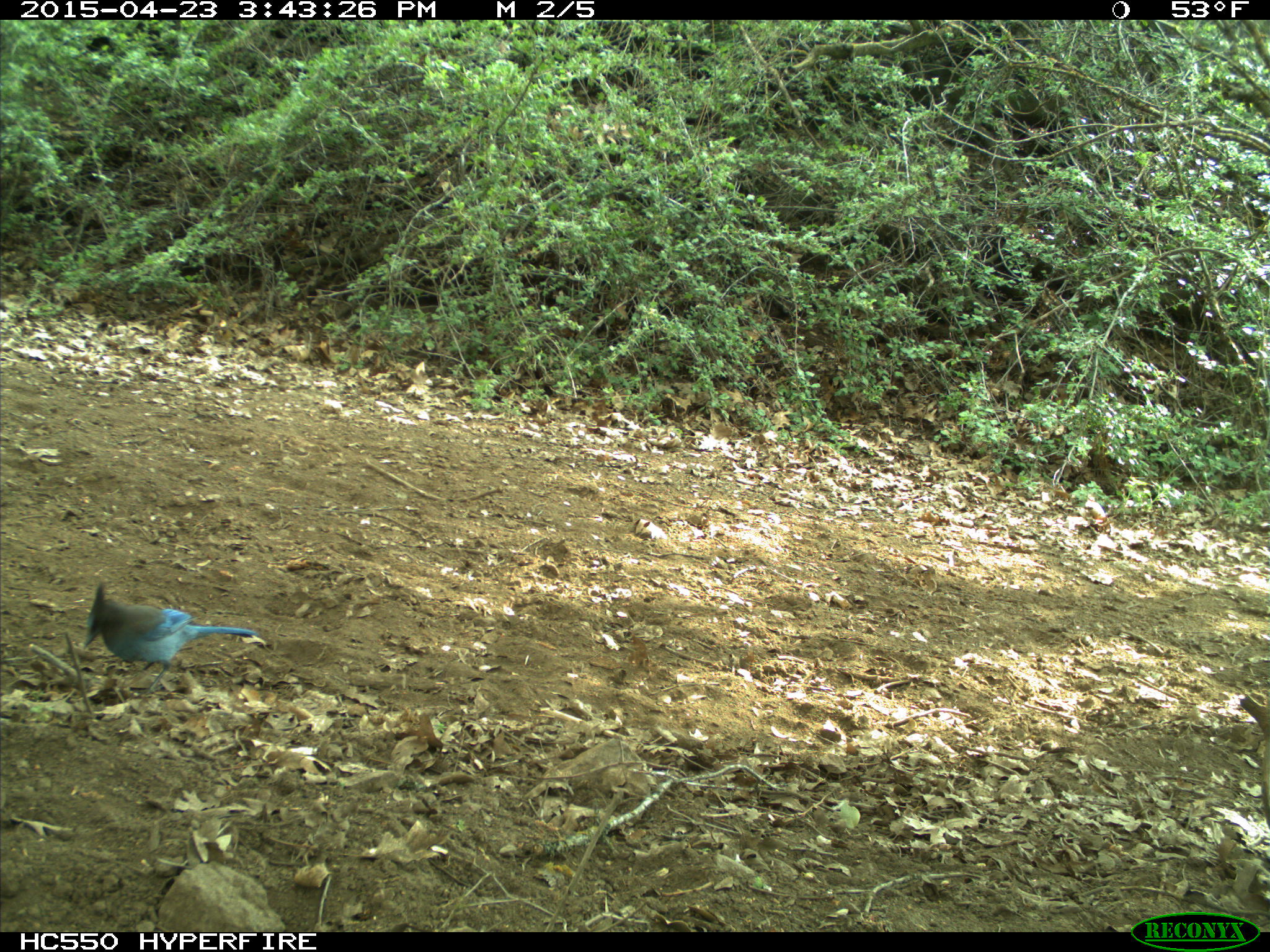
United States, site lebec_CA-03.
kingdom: Animalia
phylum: Chordata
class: Aves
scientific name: Aves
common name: birds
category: unidentified bird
Unidentified bird (birds) (Aves).